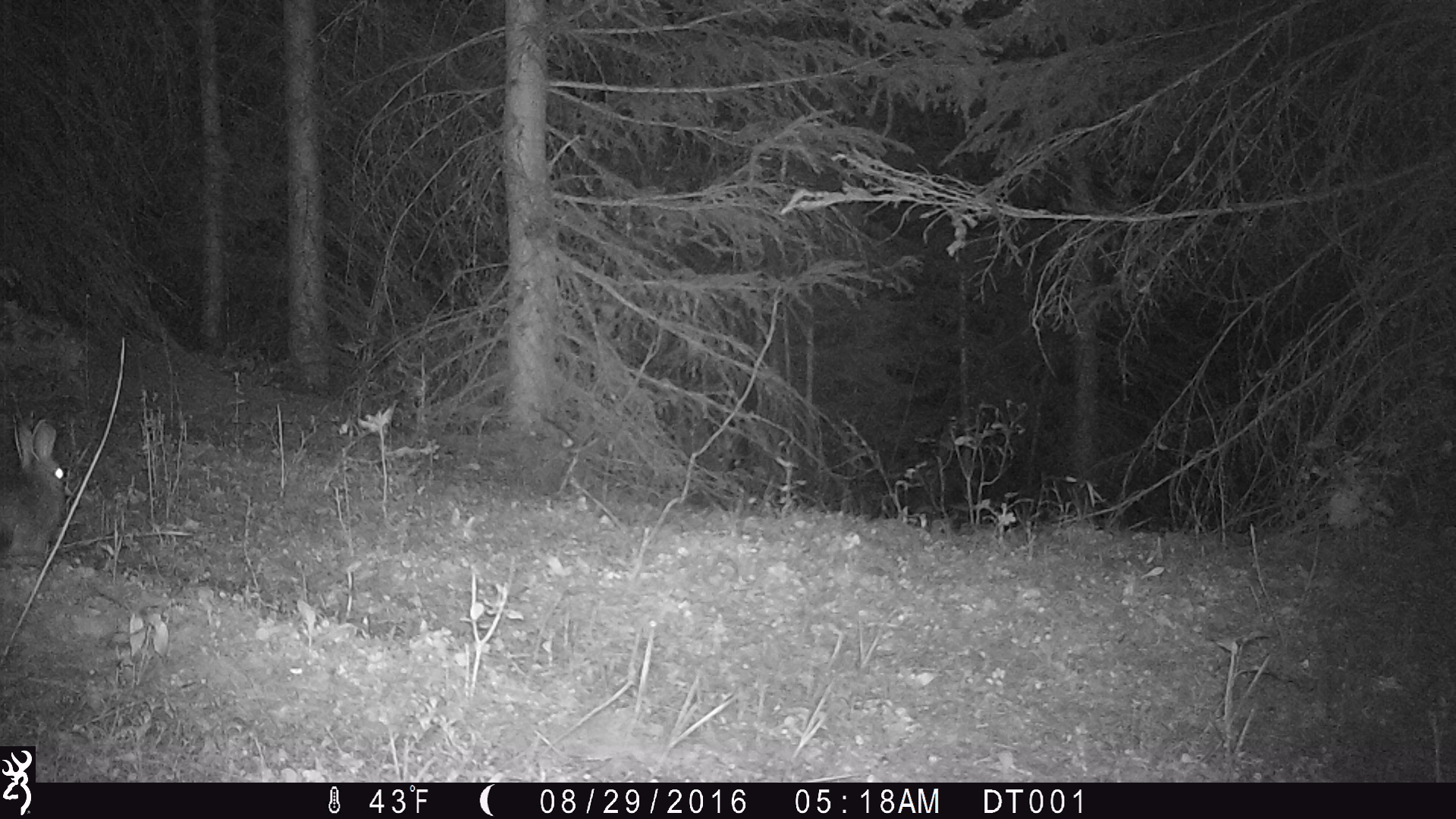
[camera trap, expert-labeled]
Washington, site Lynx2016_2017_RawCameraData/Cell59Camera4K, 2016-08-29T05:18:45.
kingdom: Animalia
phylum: Chordata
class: Mammalia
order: Lagomorpha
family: Leporidae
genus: Lepus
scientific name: Lepus americanus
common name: snowshoe hare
Lepus americanus (snowshoe hare). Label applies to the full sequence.